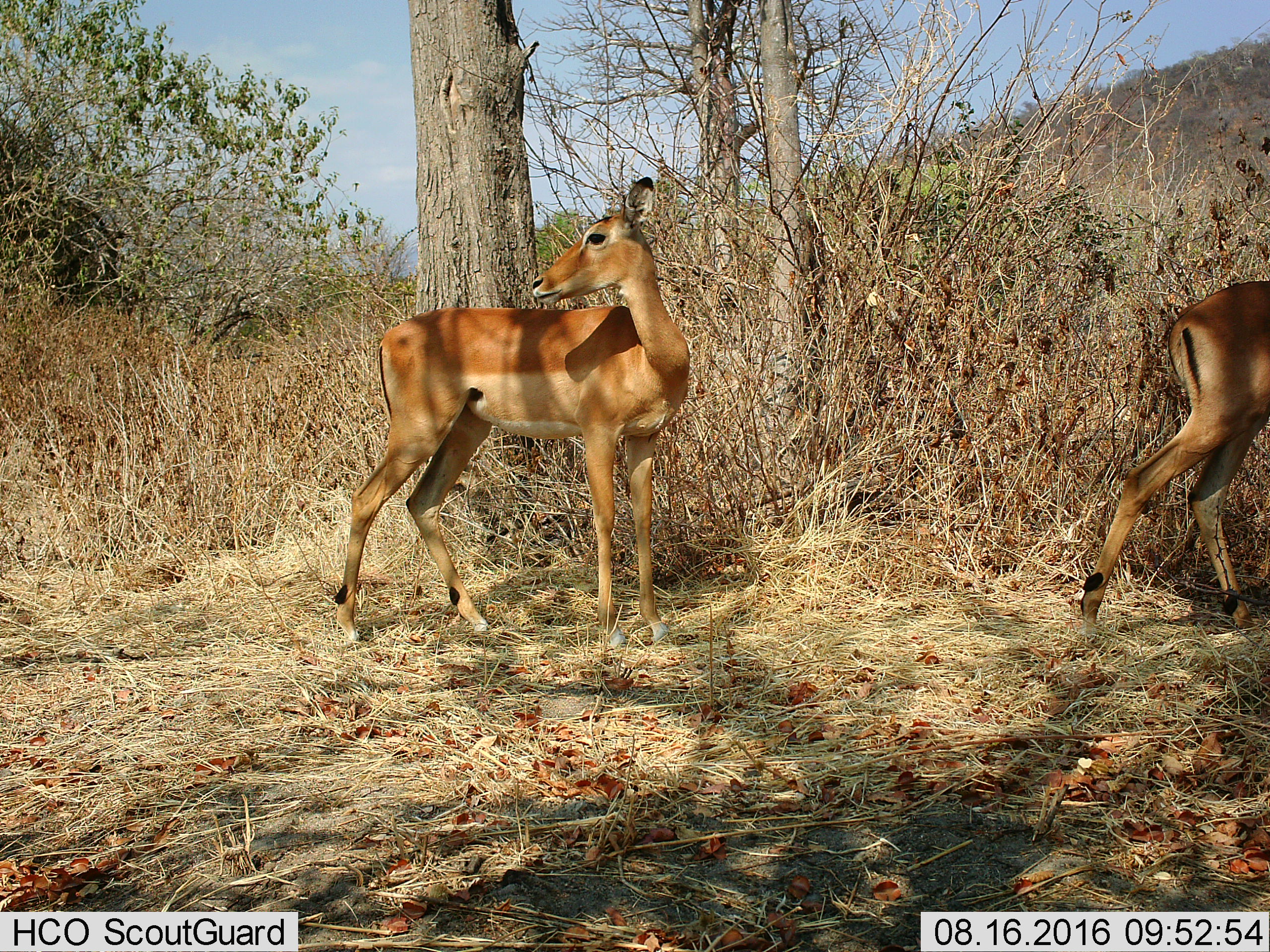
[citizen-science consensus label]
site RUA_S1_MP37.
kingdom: Animalia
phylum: Chordata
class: Mammalia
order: Artiodactyla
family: Bovidae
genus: Aepyceros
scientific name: Aepyceros melampus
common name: impala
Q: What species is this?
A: Impala (Aepyceros melampus).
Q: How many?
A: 2.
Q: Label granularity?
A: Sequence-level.